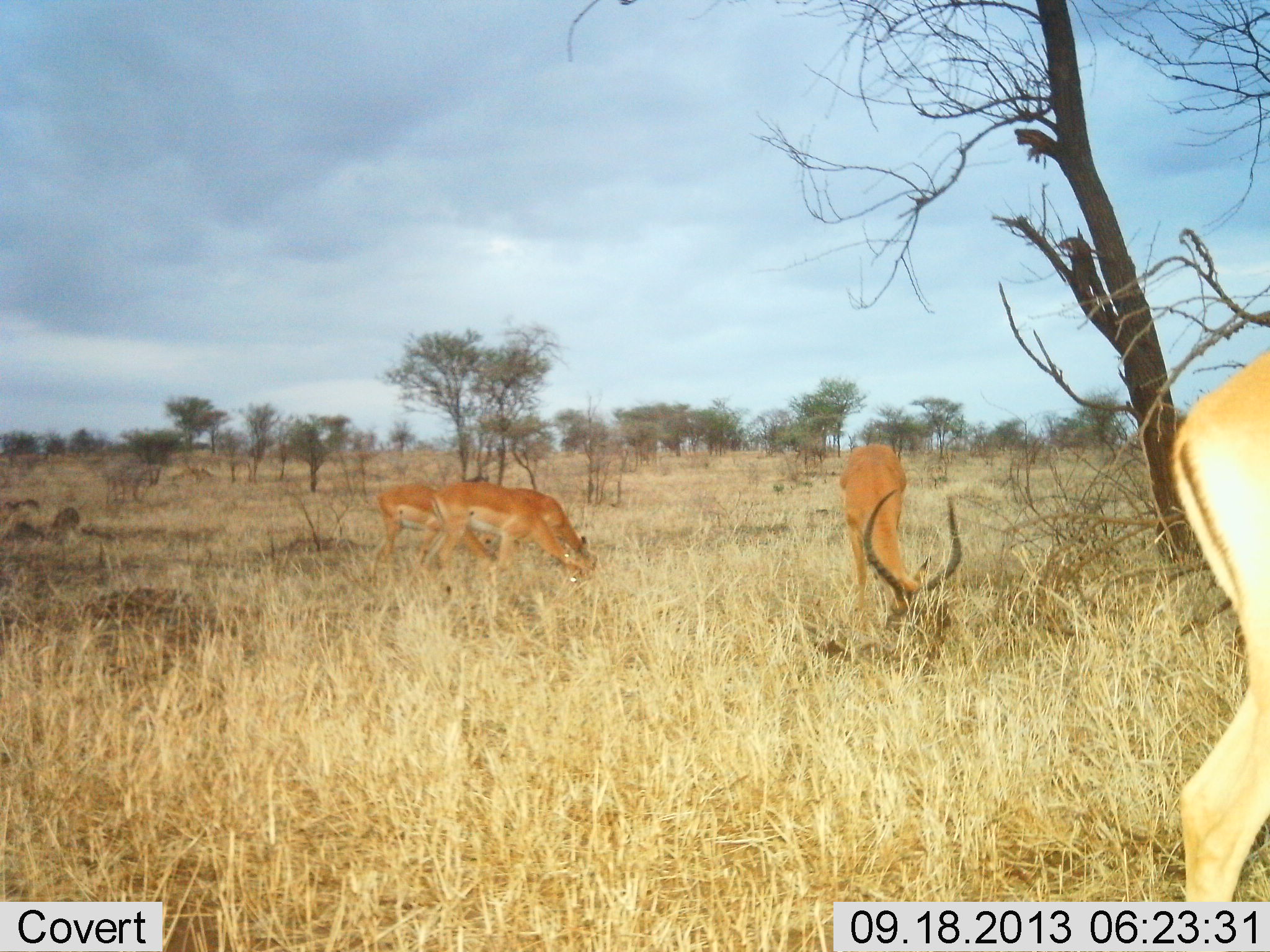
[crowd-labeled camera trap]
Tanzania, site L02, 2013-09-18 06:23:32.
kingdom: Animalia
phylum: Chordata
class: Mammalia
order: Artiodactyla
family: Bovidae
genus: Aepyceros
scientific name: Aepyceros melampus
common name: impala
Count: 5.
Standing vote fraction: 40%.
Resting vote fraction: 0%.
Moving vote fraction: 20%.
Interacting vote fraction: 0%.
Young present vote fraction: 0%.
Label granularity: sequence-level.